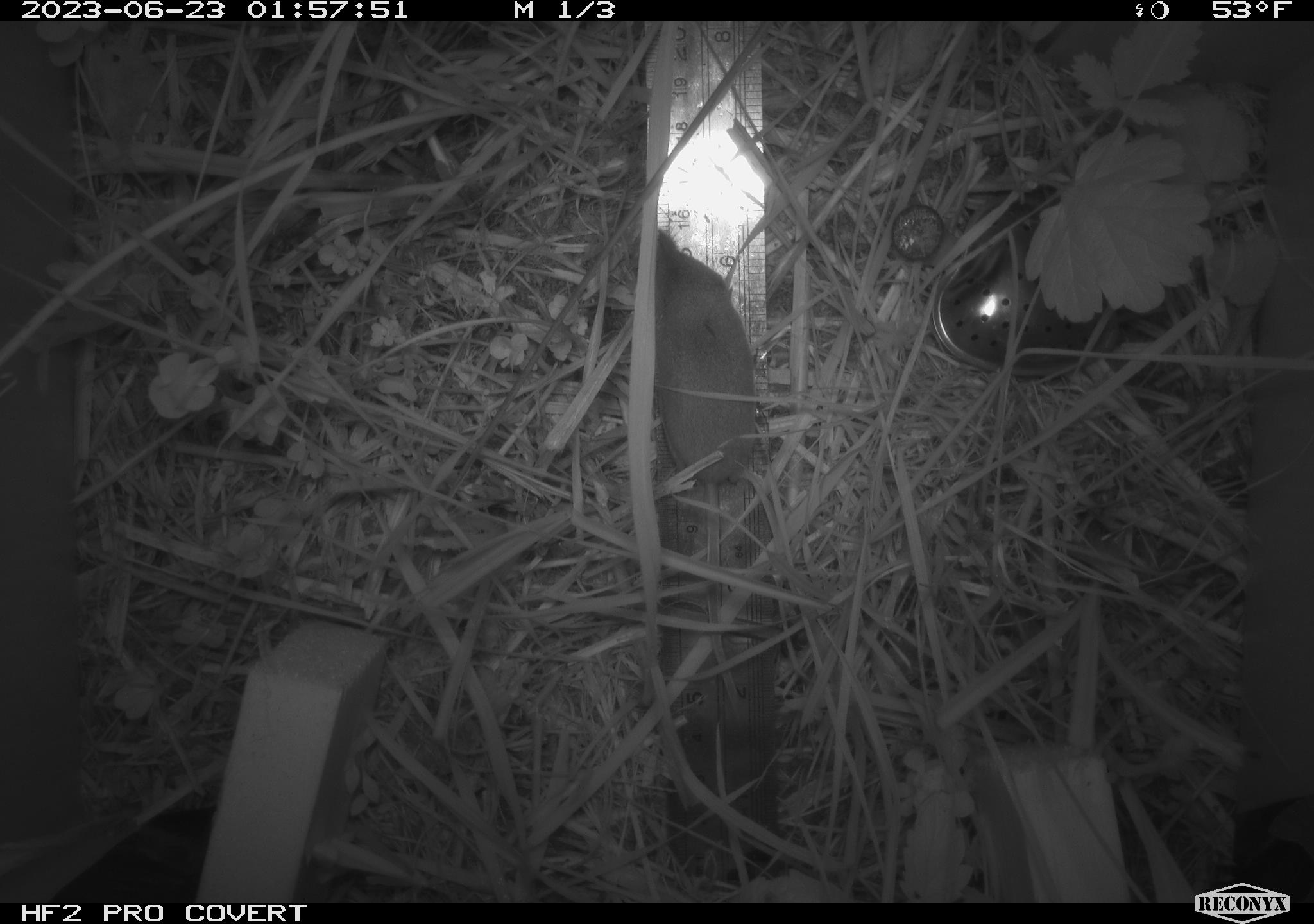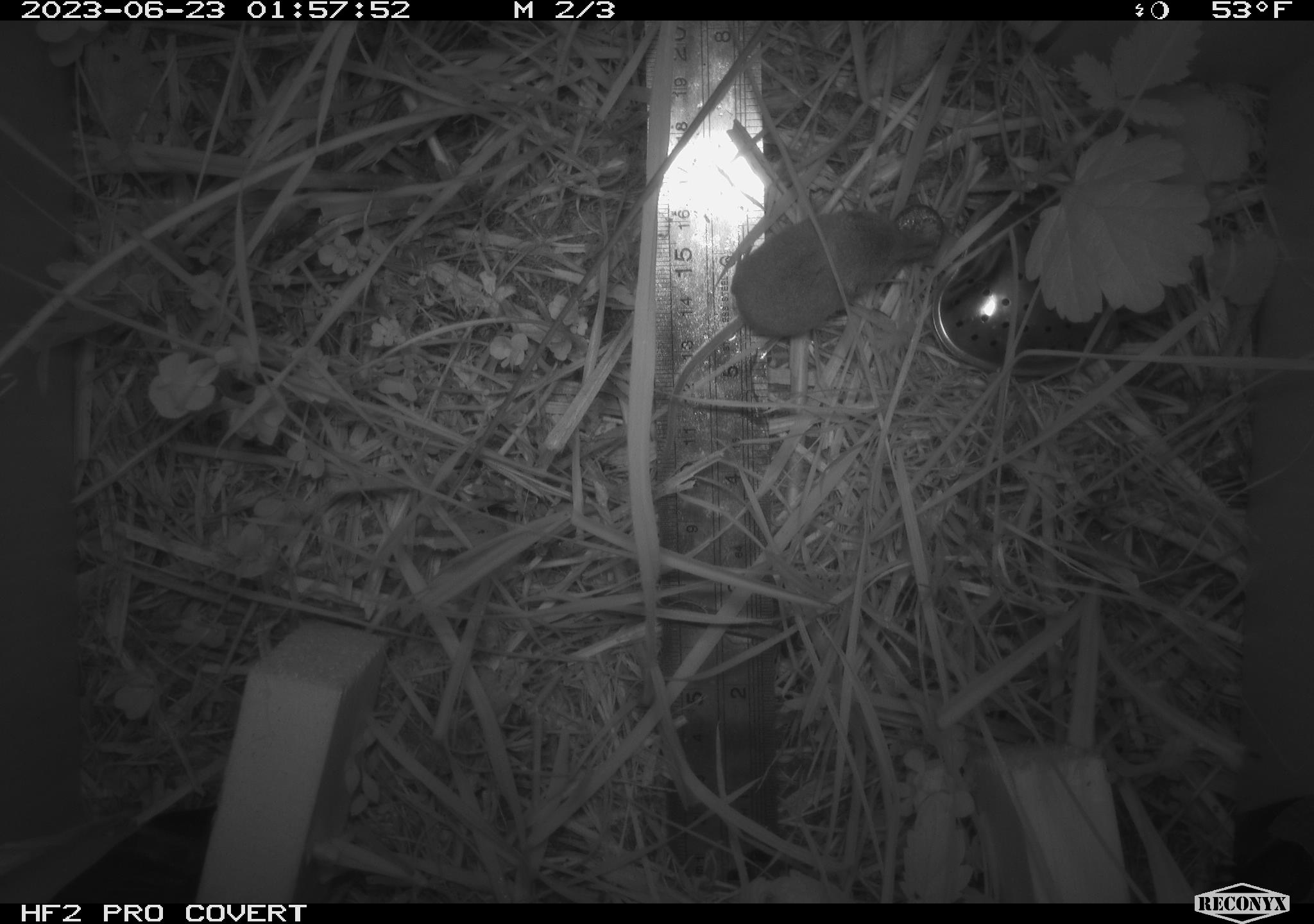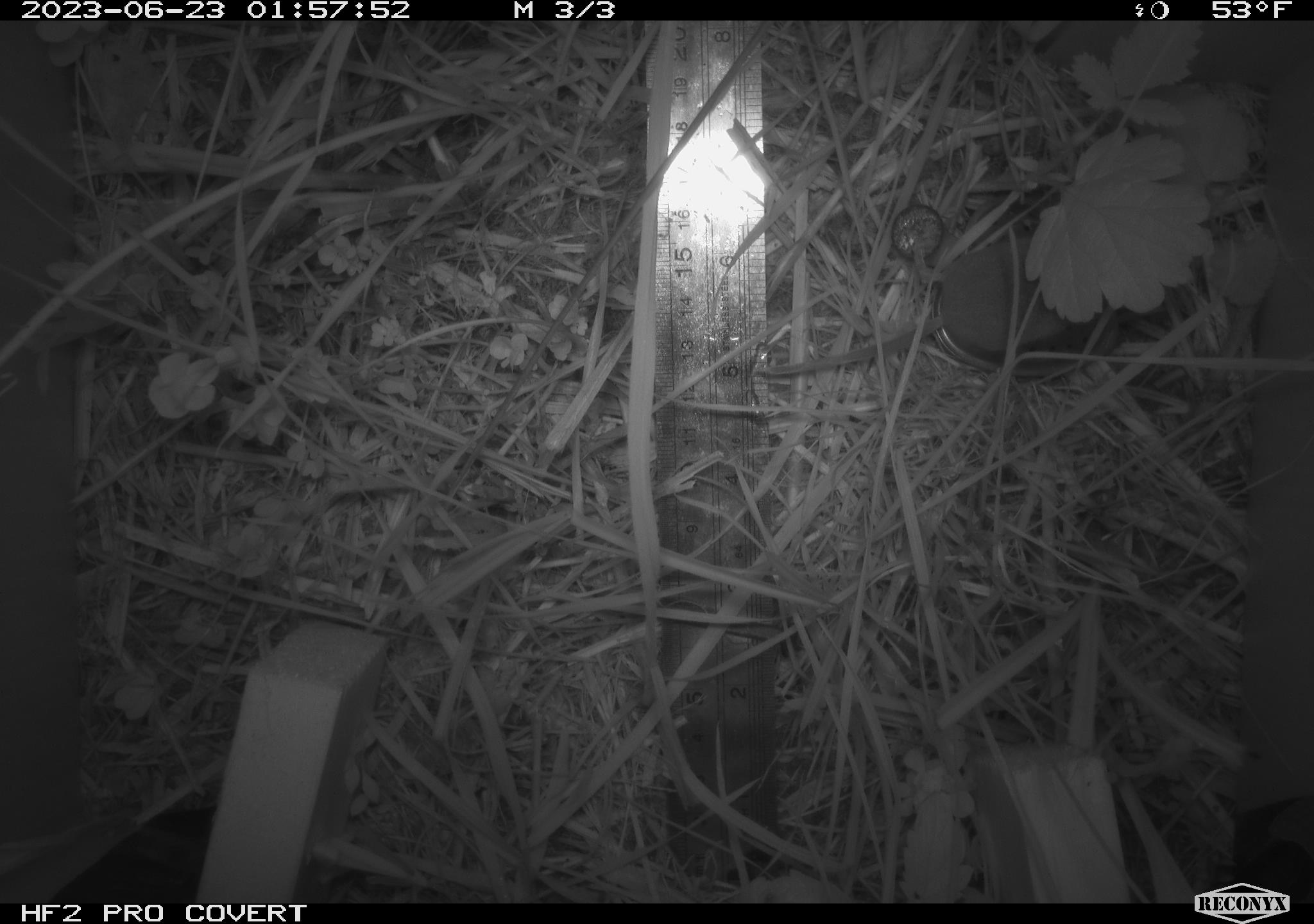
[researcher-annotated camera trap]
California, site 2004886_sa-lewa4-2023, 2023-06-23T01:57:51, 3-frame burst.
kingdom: Animalia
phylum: Chordata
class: Mammalia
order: Eulipotyphla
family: Soricidae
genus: Sorex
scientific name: Sorex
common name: long-tailed shrew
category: sorex species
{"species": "sorex species (long-tailed shrew) (Sorex)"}